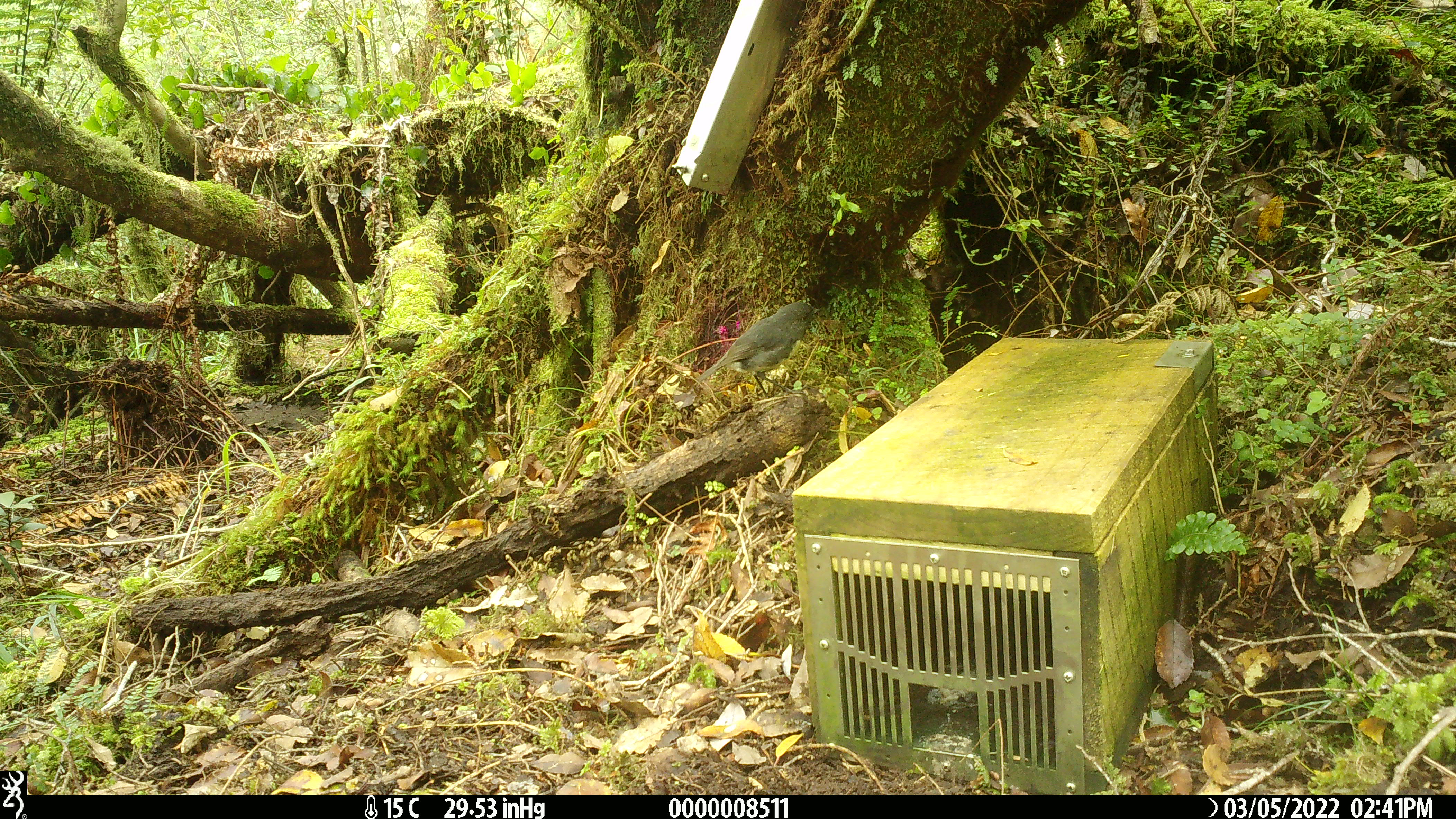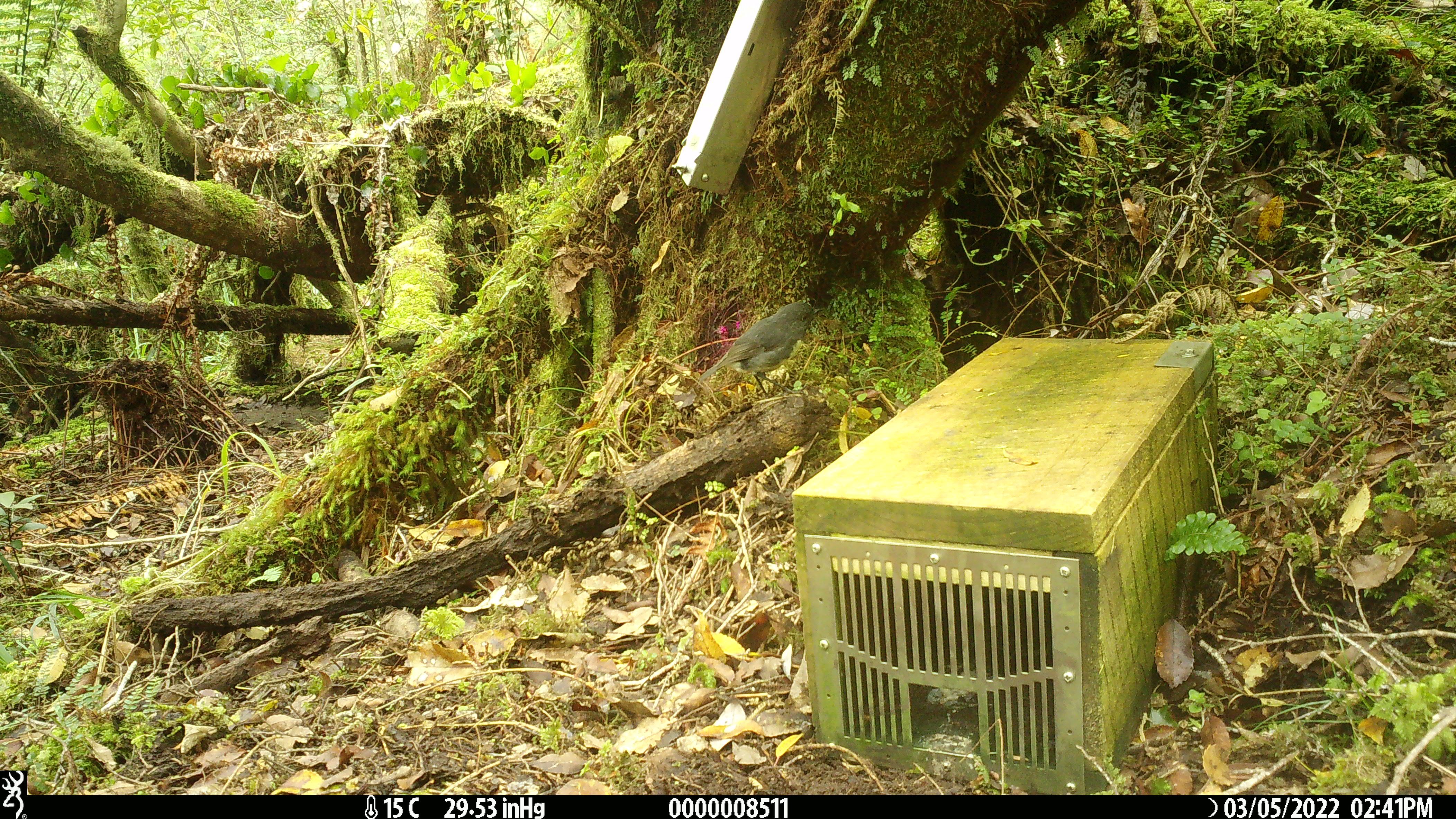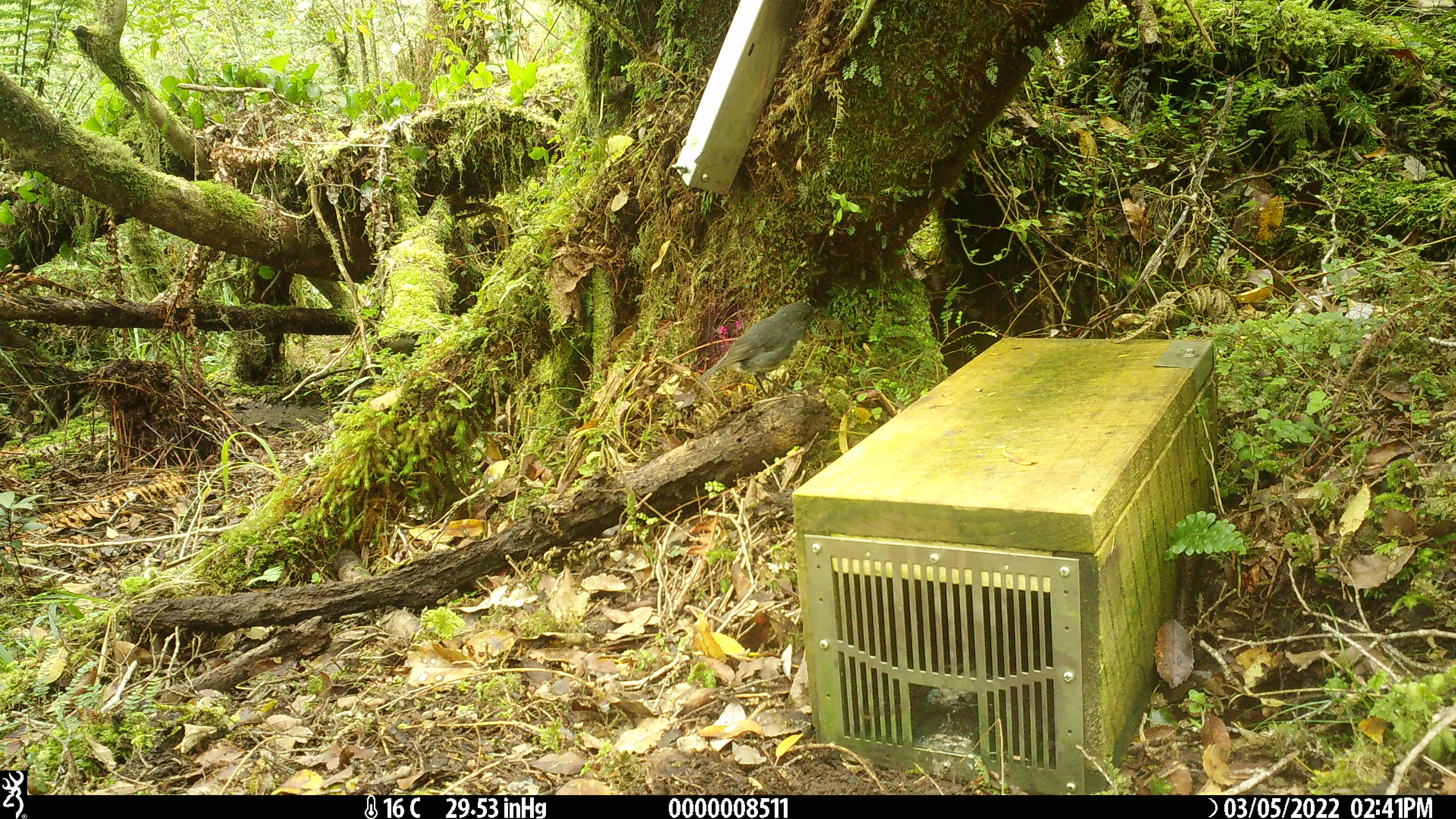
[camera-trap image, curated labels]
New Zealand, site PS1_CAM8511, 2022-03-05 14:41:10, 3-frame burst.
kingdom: Animalia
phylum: Chordata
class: Aves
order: Passeriformes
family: Petroicidae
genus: Petroica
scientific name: Petroica australis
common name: new zealand robin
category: robin